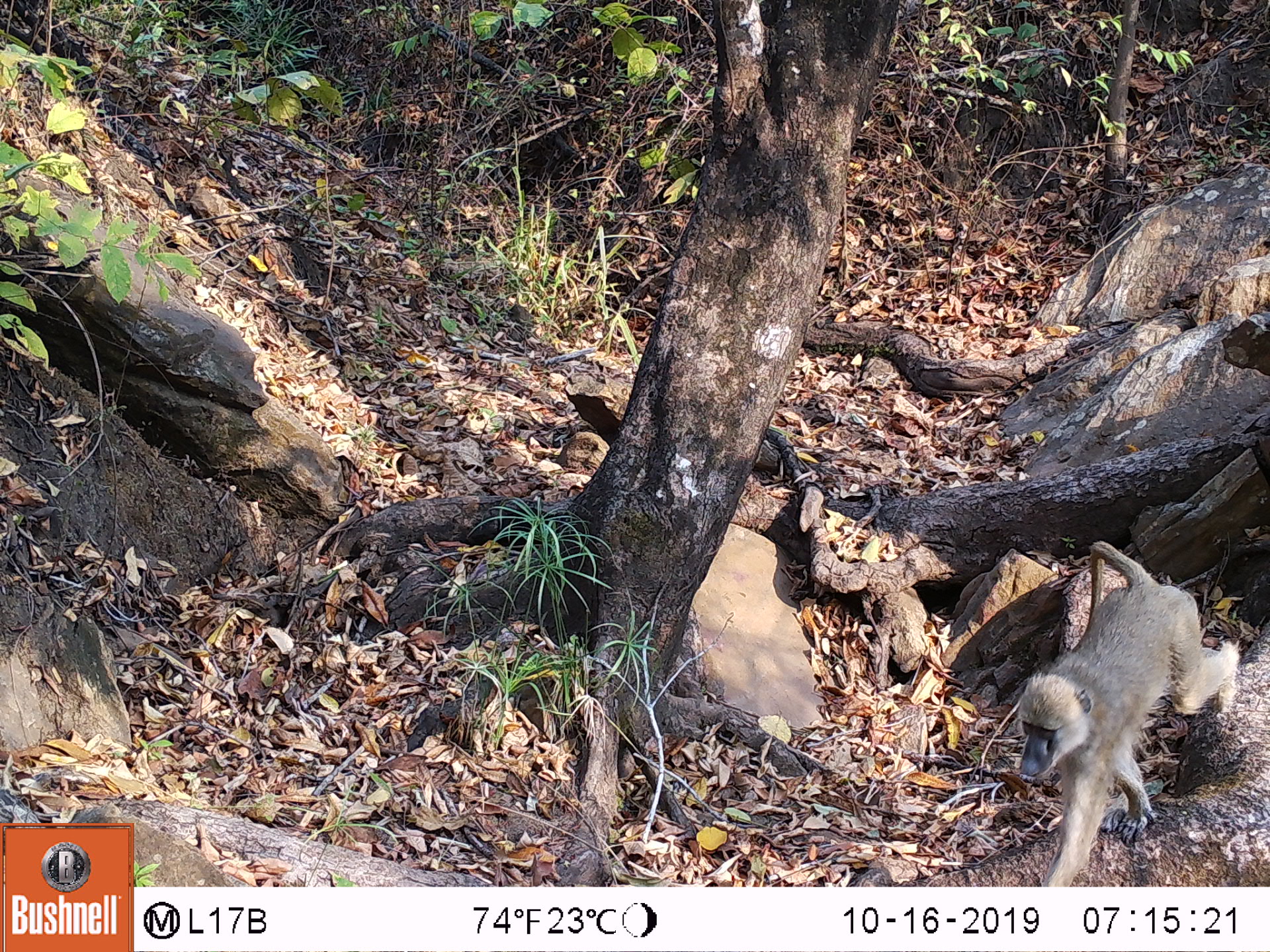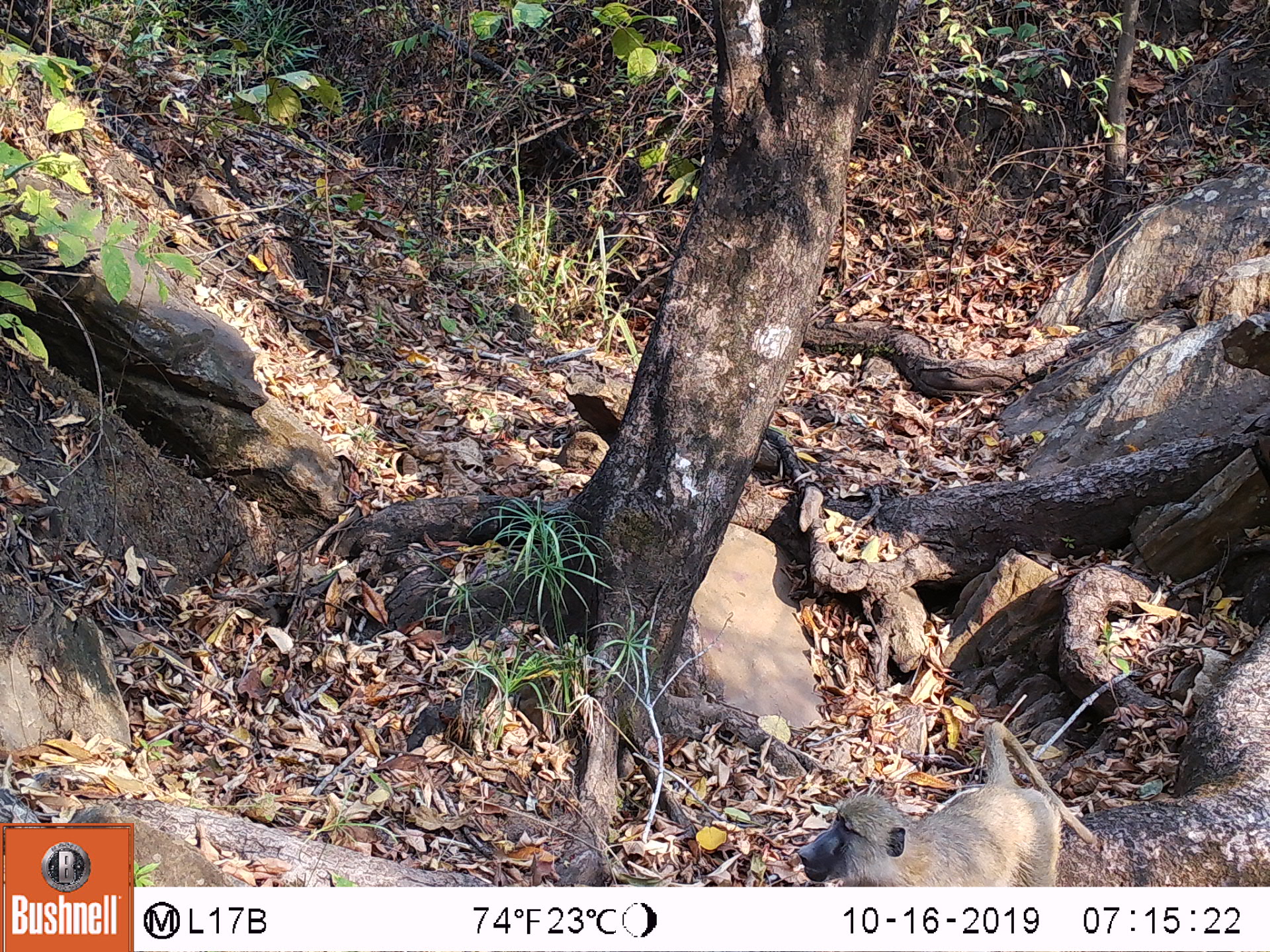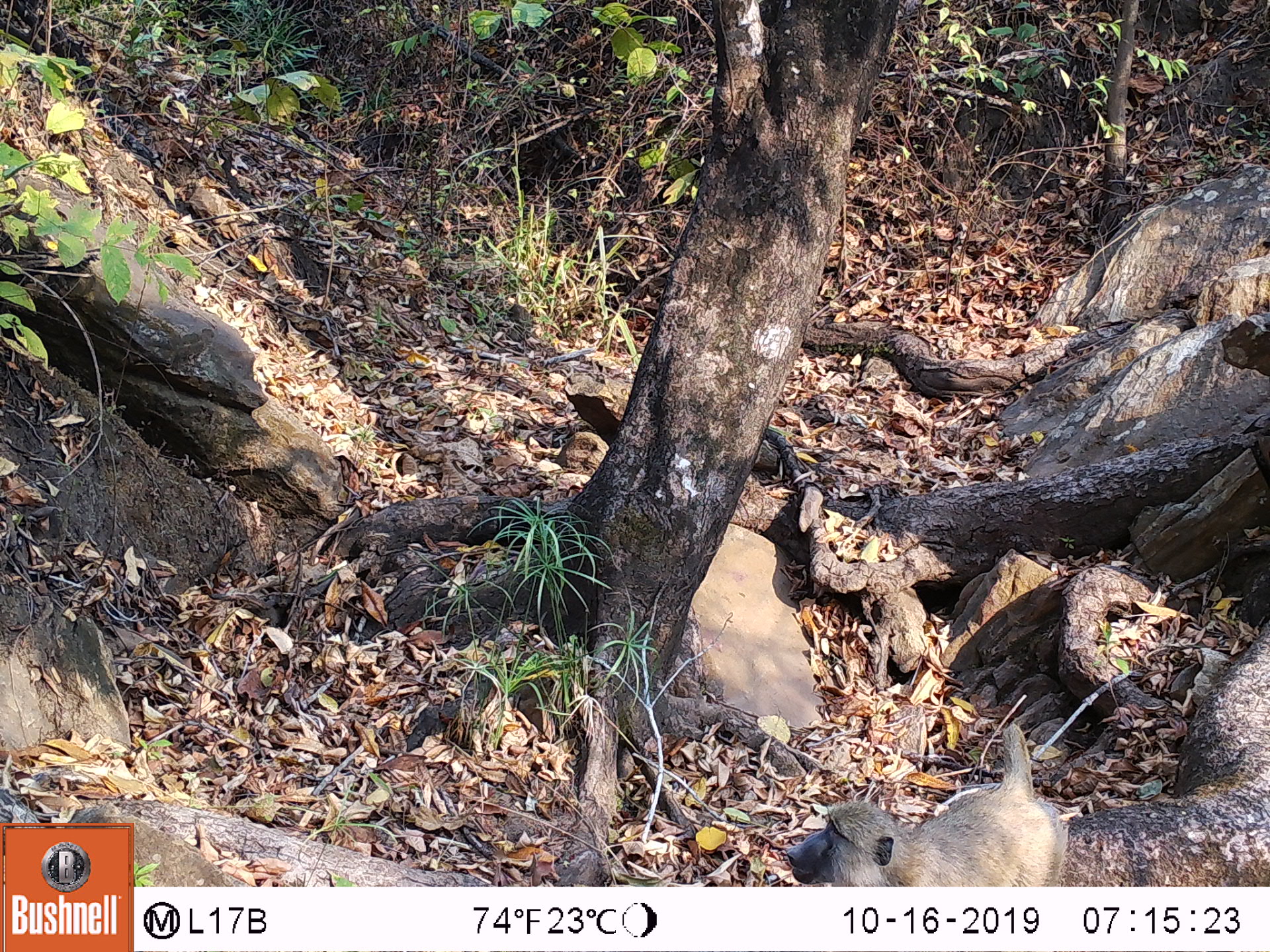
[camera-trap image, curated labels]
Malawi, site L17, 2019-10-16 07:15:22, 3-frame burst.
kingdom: Animalia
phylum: Chordata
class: Mammalia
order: Primates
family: Cercopithecidae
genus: Papio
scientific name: Papio cynocephalus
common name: yellow baboon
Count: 1.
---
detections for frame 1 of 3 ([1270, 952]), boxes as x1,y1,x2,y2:
yellow baboon: 998,518,1243,882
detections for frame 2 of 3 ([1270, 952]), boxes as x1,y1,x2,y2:
yellow baboon: 791,717,1098,883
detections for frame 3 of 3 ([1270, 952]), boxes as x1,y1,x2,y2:
yellow baboon: 779,725,1067,880